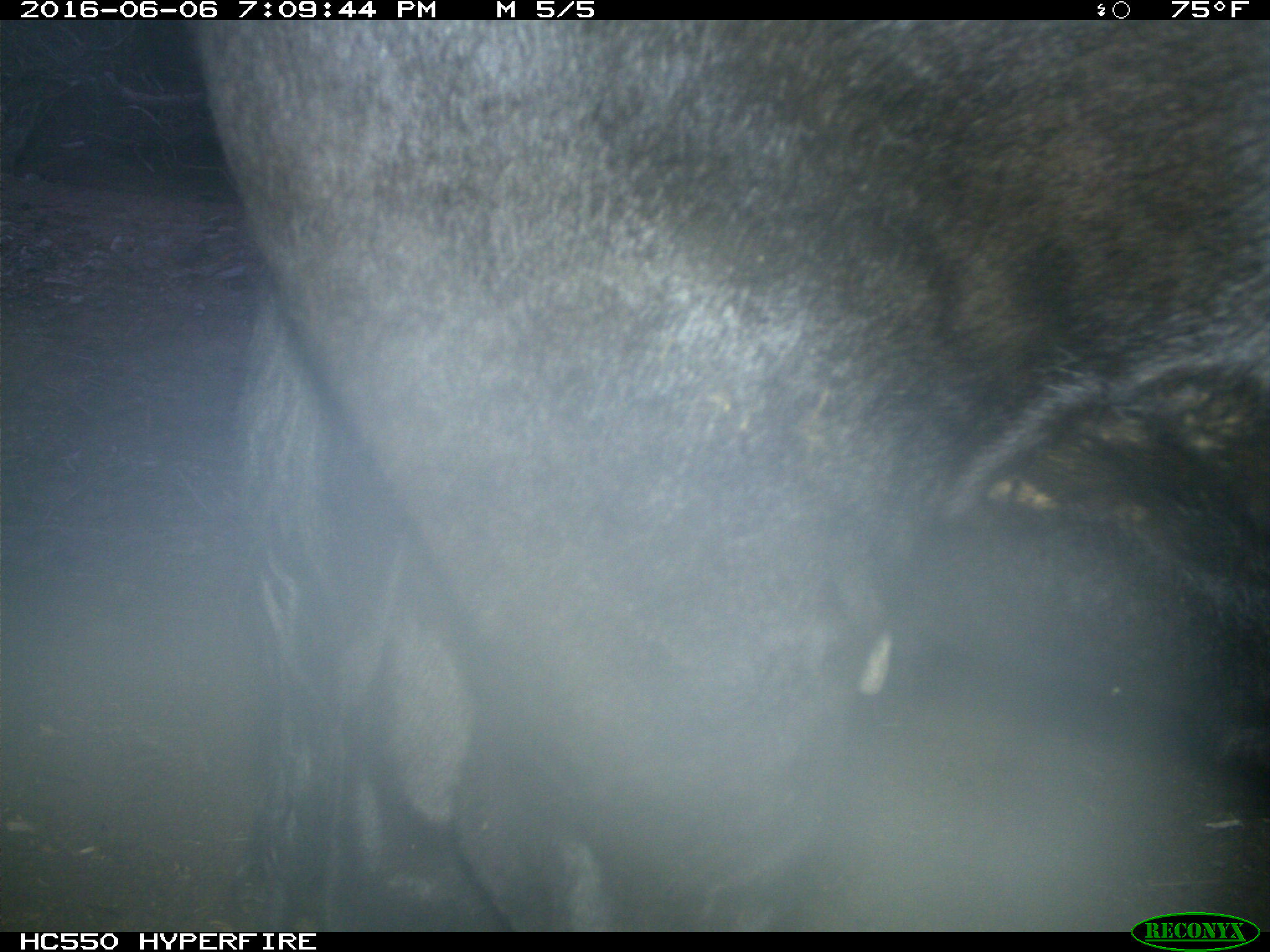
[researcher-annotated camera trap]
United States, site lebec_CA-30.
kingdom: Animalia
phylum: Chordata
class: Mammalia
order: Artiodactyla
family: Bovidae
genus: Bos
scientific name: Bos taurus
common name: domestic cow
Bos taurus (domestic cow).